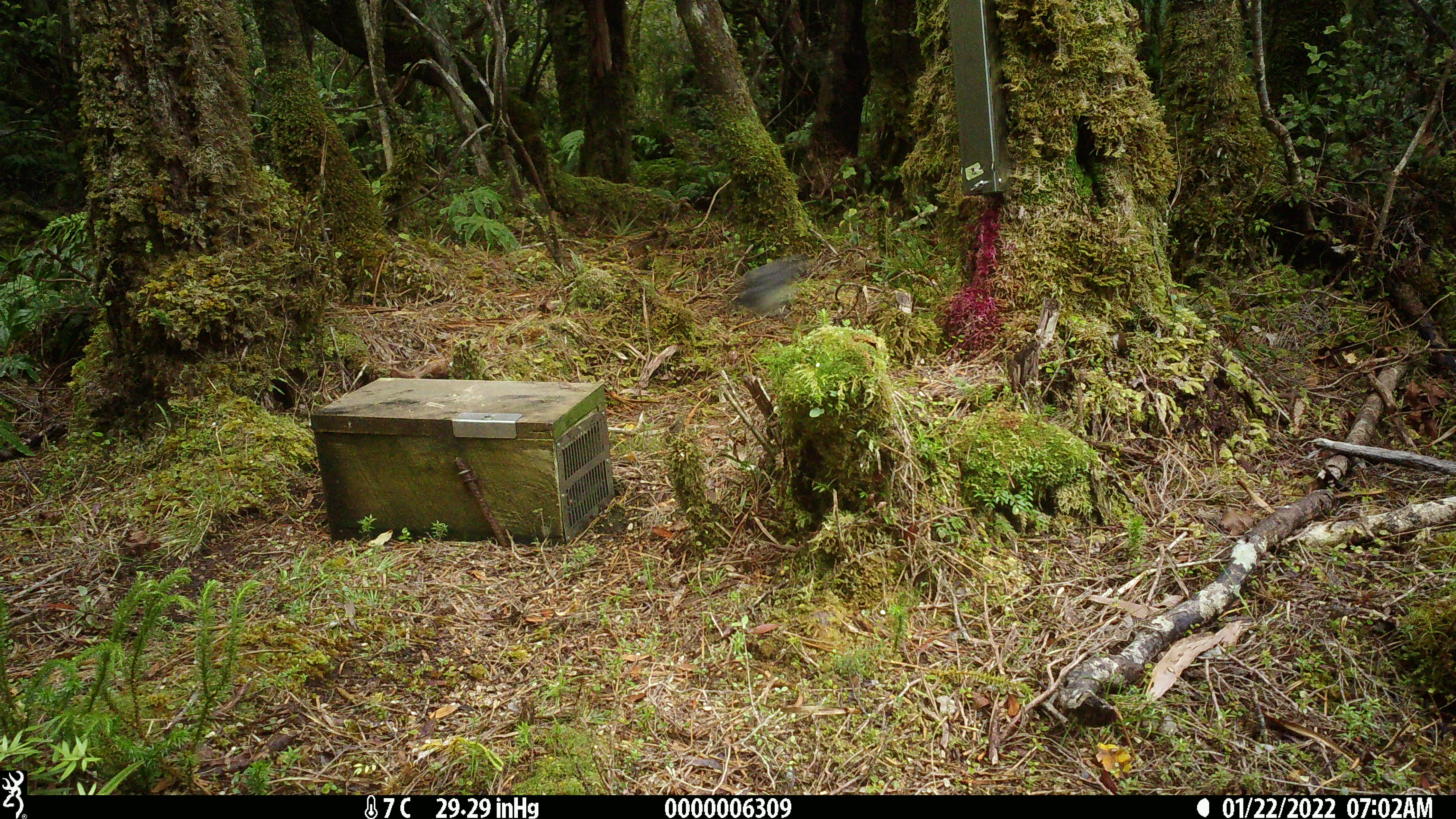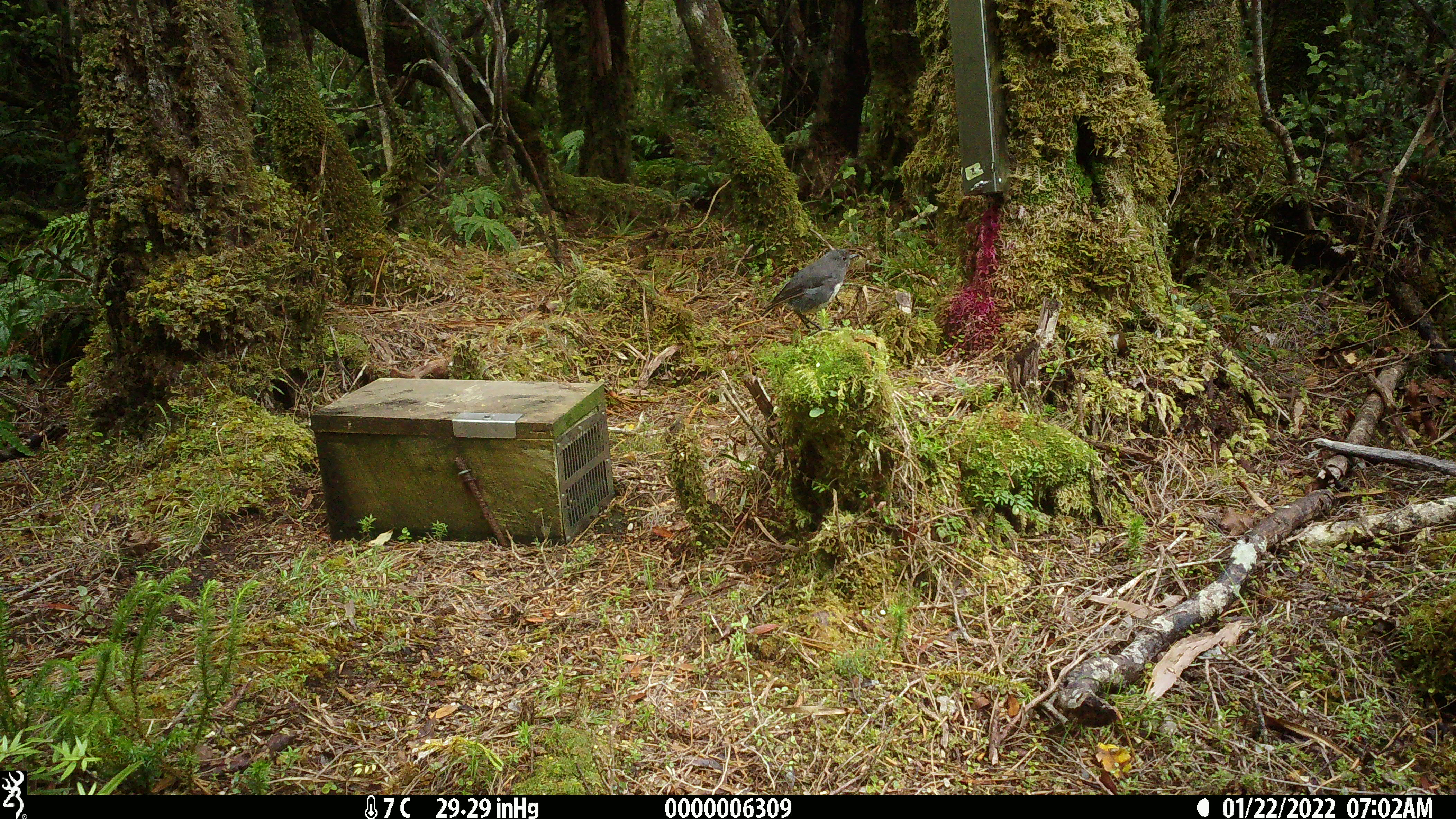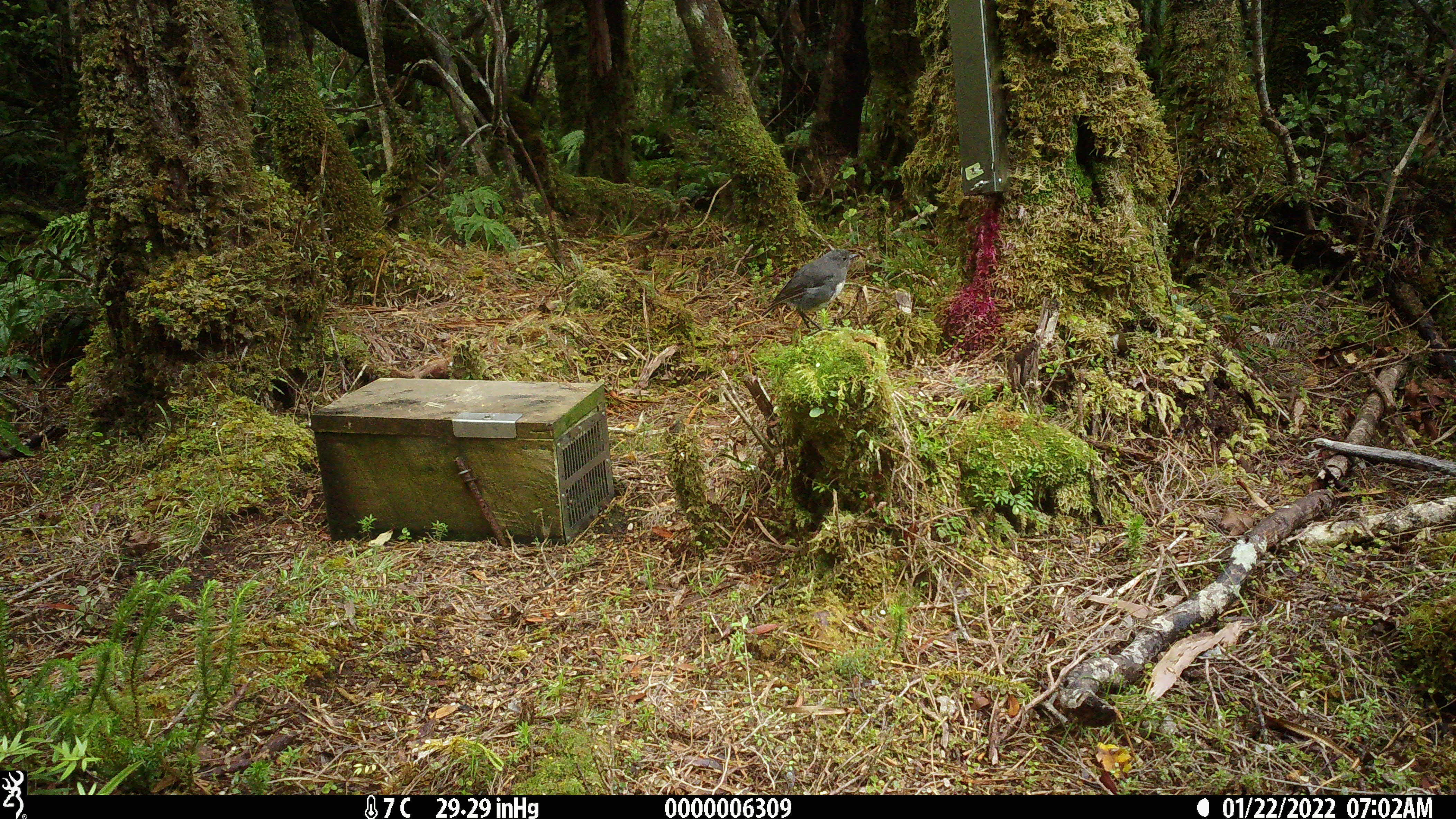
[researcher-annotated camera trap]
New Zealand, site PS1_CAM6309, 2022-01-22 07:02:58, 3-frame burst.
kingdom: Animalia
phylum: Chordata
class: Aves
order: Passeriformes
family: Petroicidae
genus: Petroica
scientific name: Petroica australis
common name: new zealand robin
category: robin